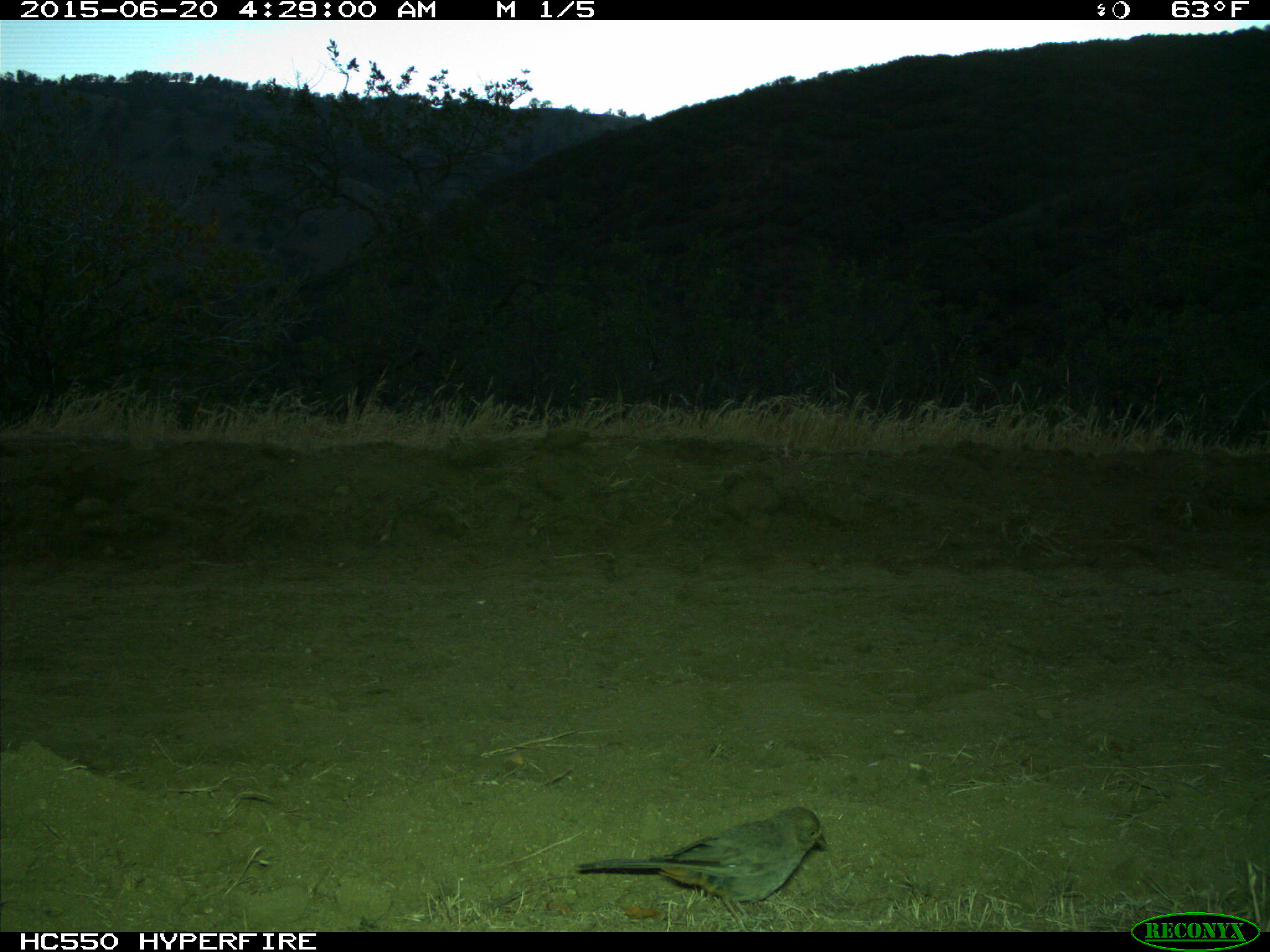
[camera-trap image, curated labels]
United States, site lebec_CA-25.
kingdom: Animalia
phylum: Chordata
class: Aves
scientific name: Aves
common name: birds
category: unidentified bird